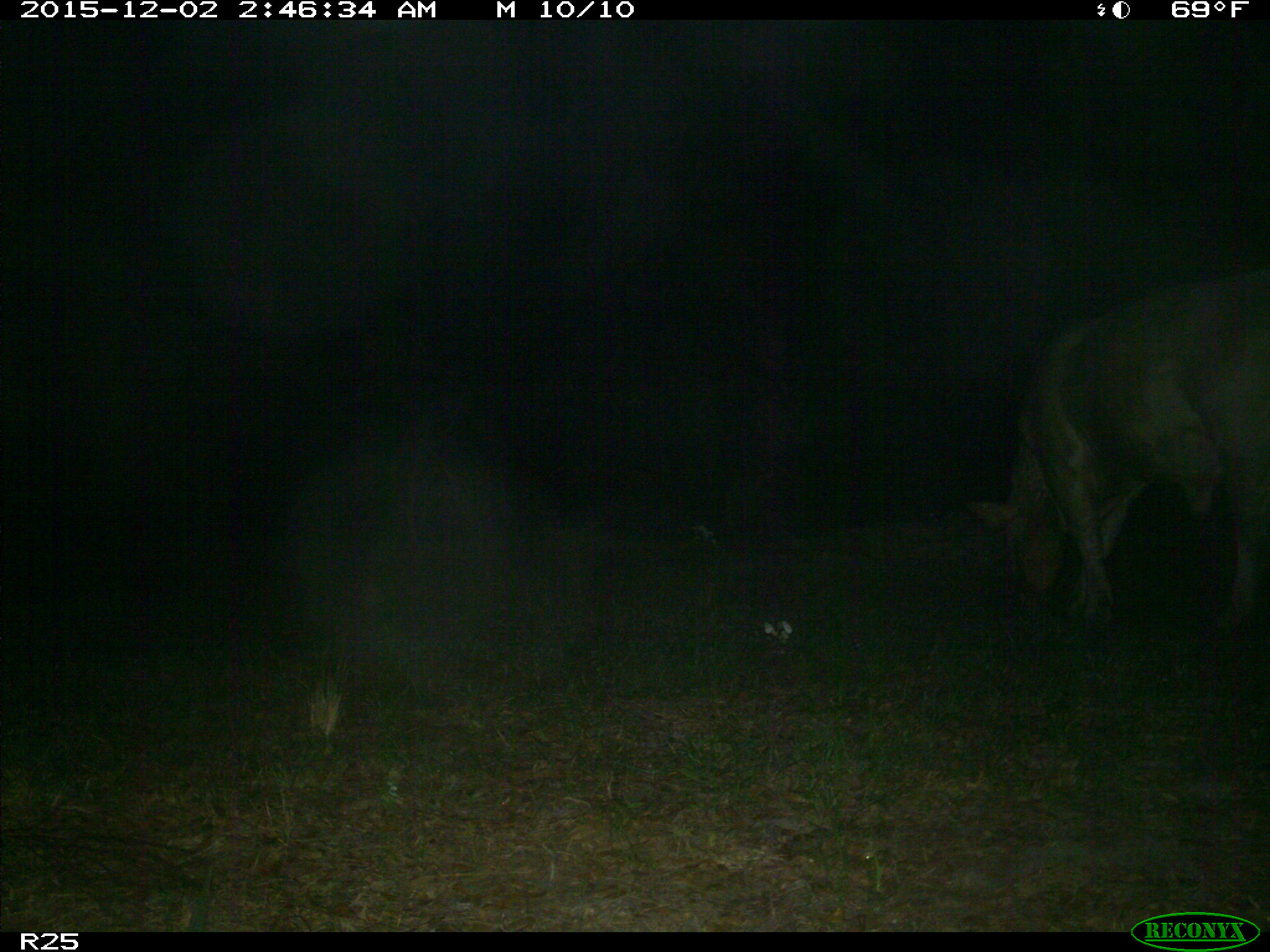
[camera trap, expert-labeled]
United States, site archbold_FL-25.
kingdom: Animalia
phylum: Chordata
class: Mammalia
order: Artiodactyla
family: Bovidae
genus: Bos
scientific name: Bos taurus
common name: domestic cow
Bos taurus (domestic cow).